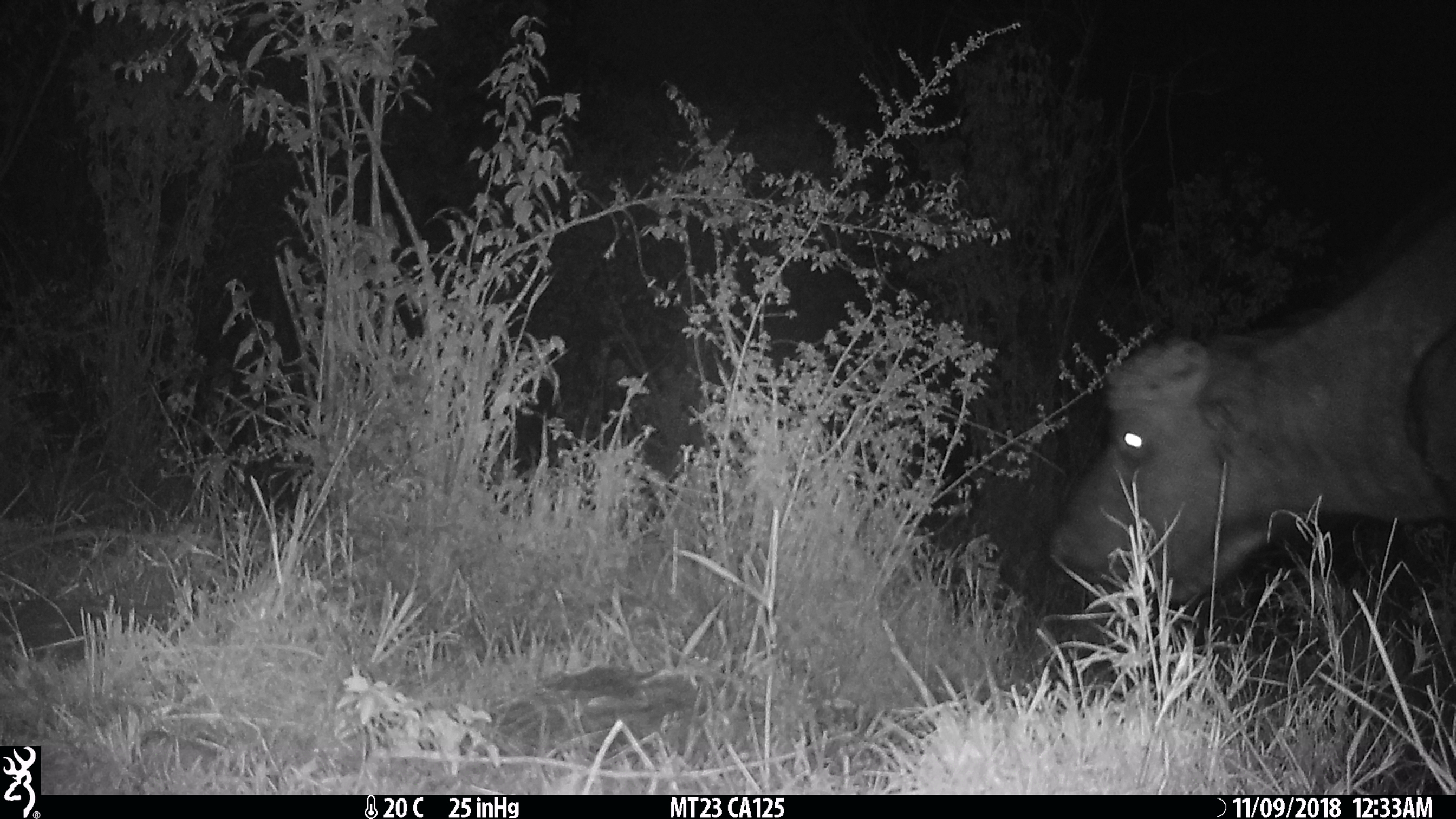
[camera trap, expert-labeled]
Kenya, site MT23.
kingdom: Animalia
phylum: Chordata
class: Mammalia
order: Artiodactyla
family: Bovidae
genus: Syncerus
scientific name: Syncerus caffer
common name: buffalo